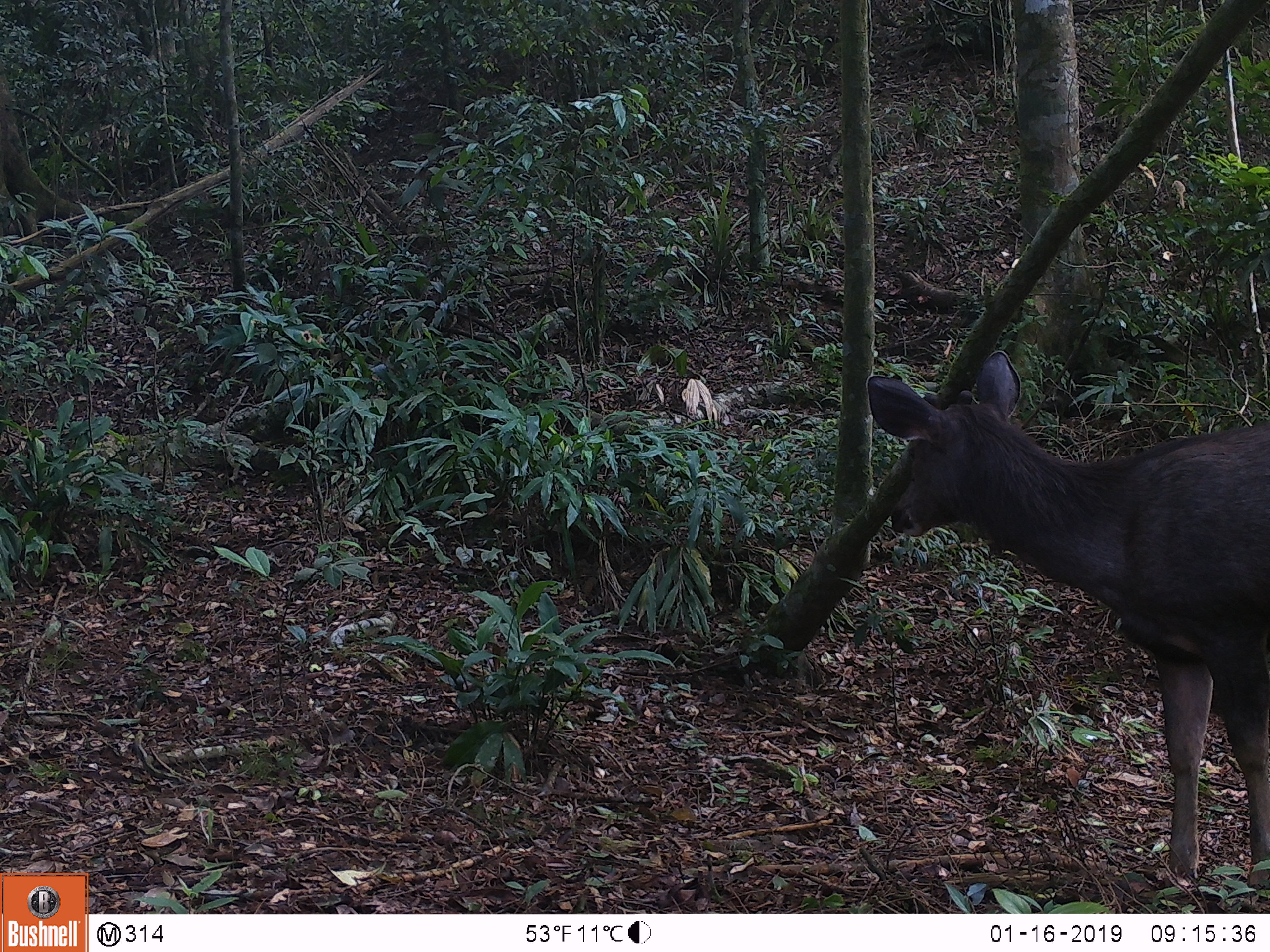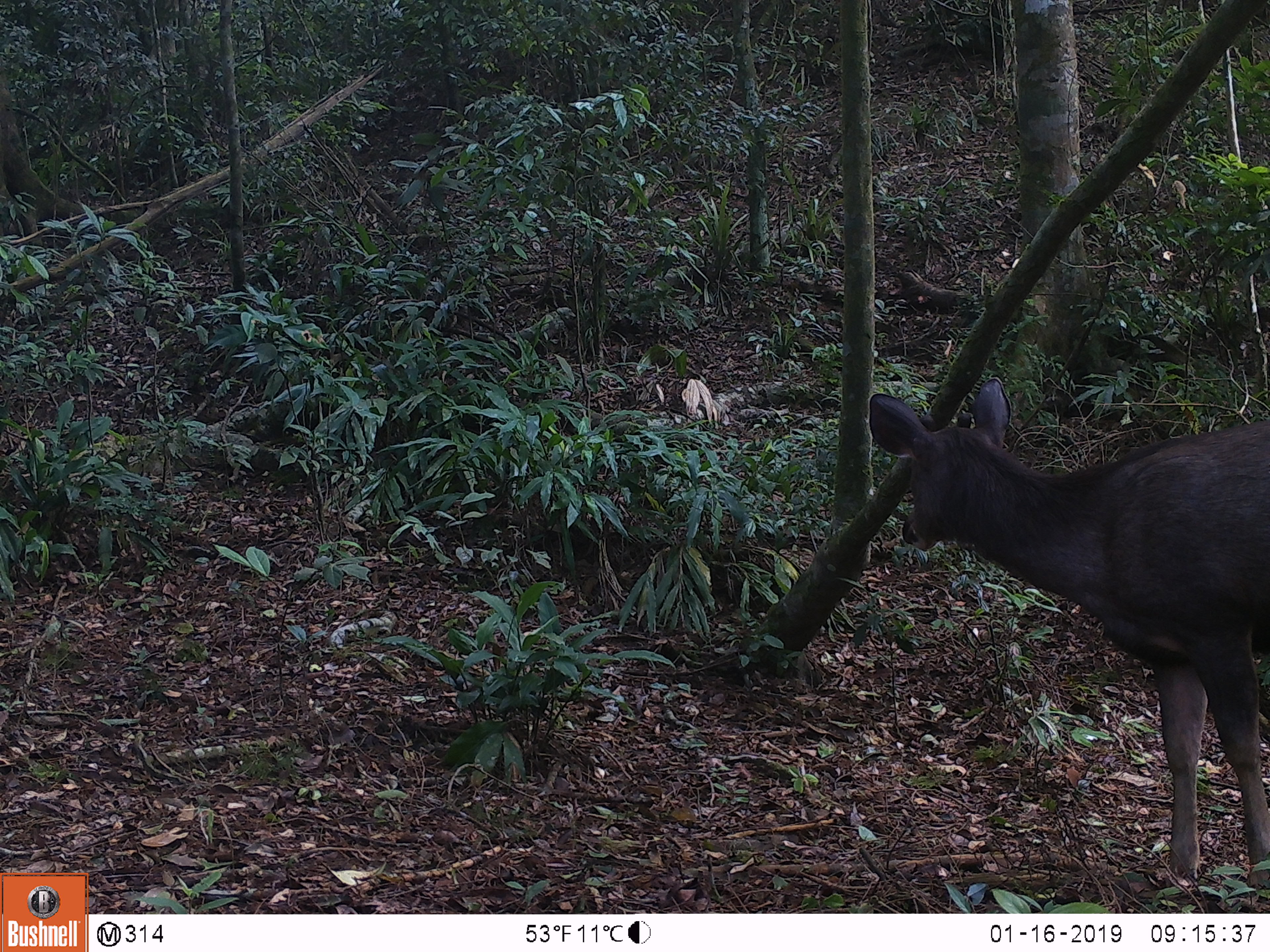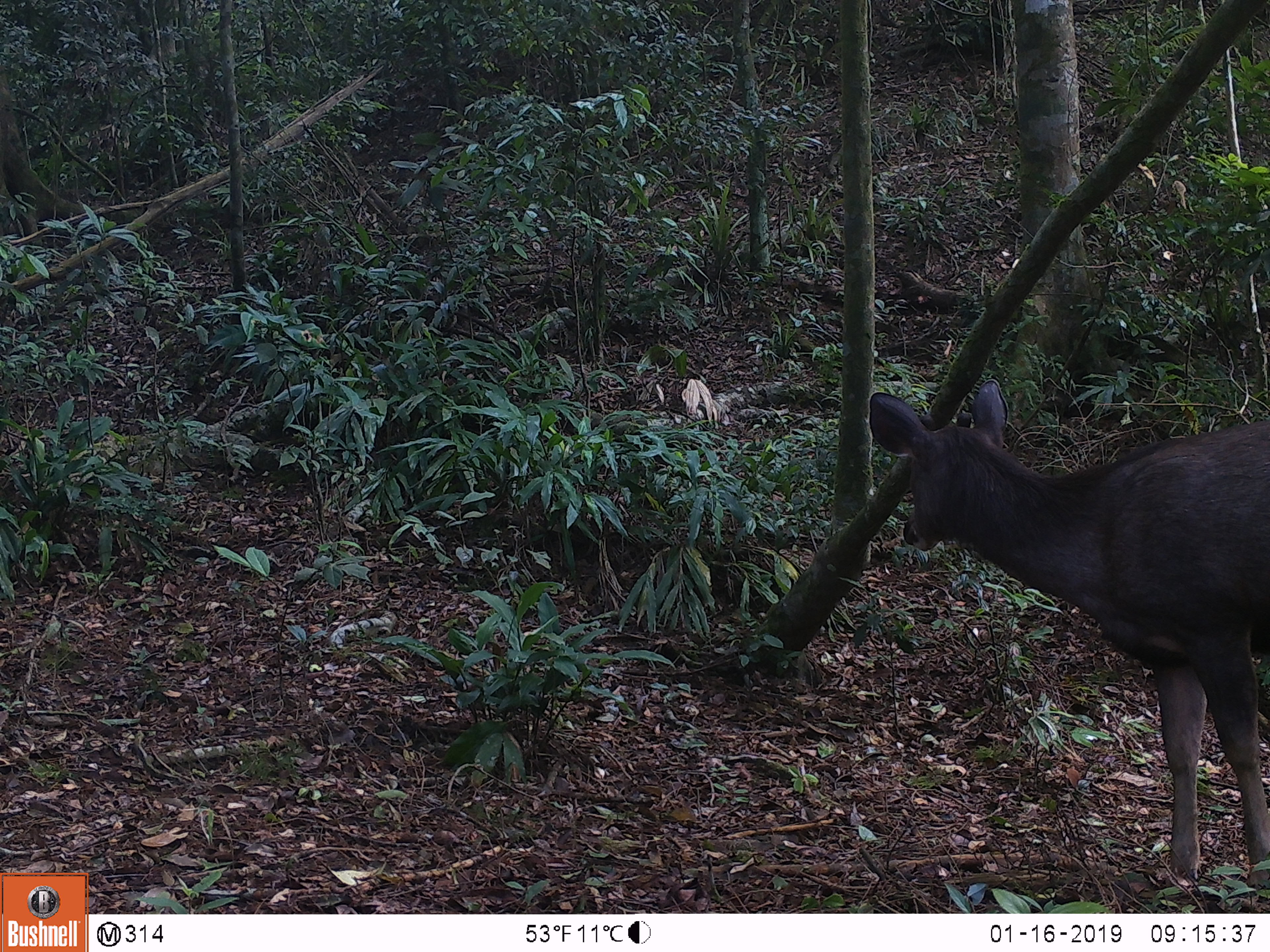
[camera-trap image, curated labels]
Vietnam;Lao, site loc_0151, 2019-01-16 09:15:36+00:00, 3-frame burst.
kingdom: Animalia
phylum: Chordata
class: Mammalia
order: Artiodactyla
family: Cervidae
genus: Rusa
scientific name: Rusa unicolor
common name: sambar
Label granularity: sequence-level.